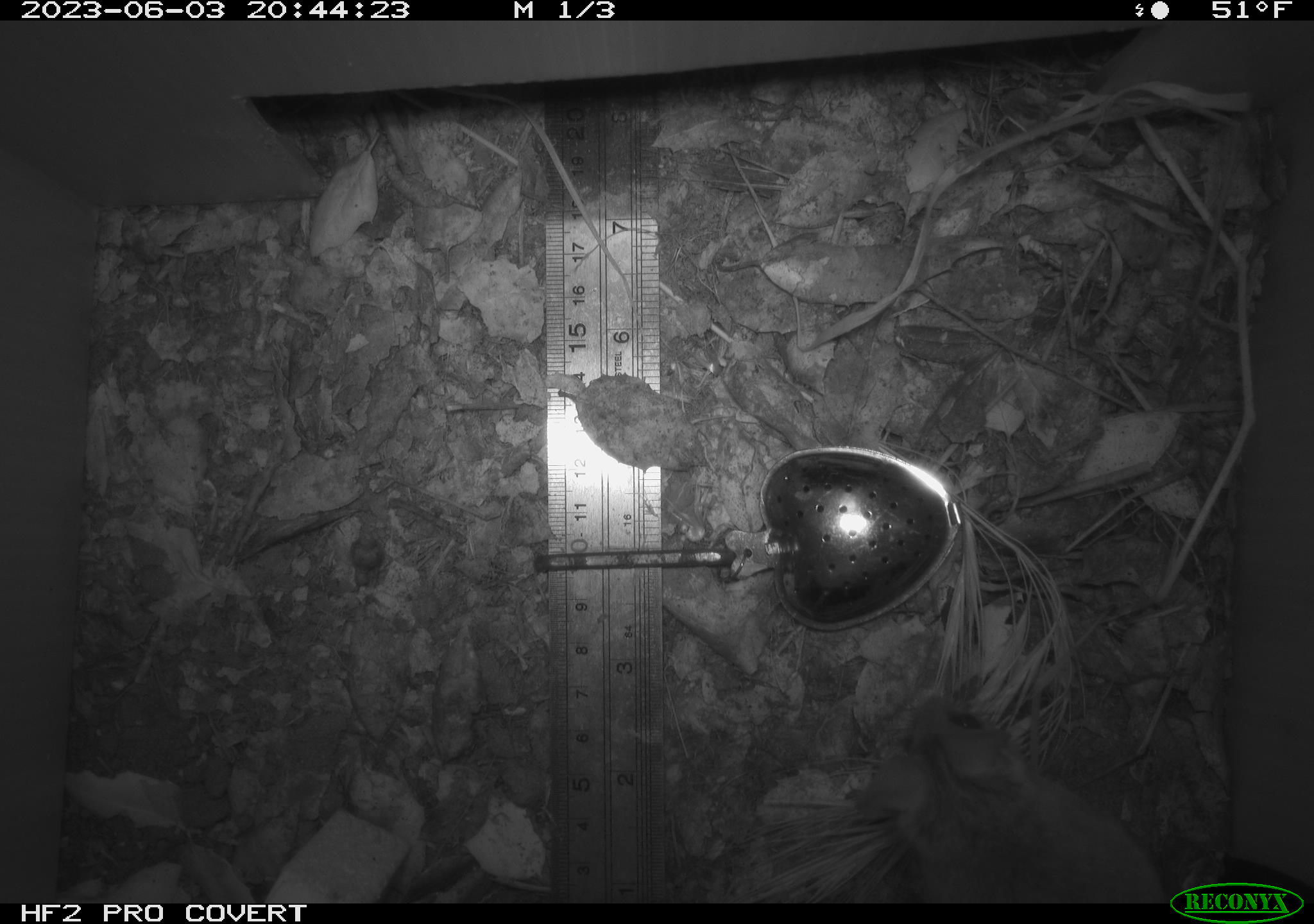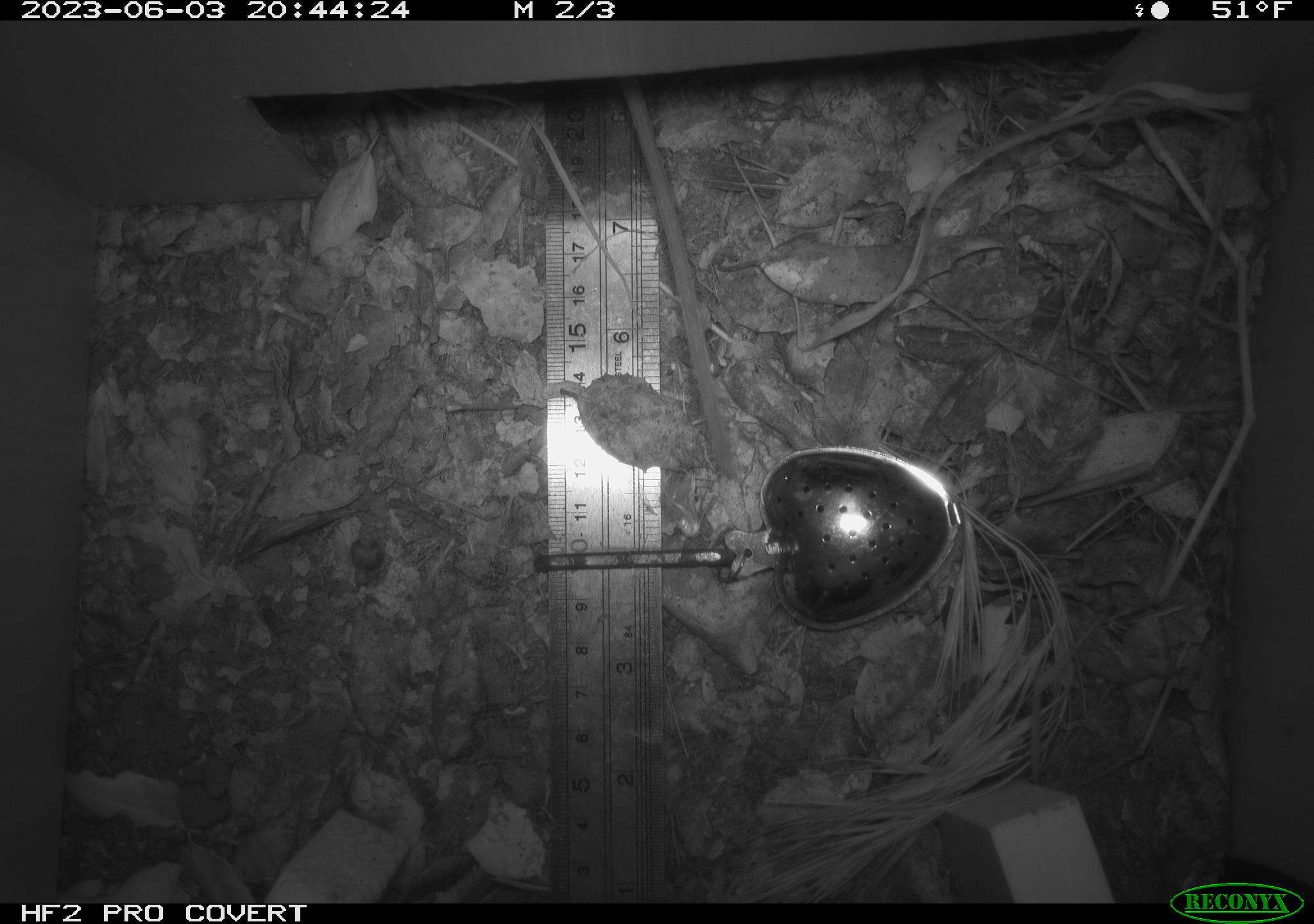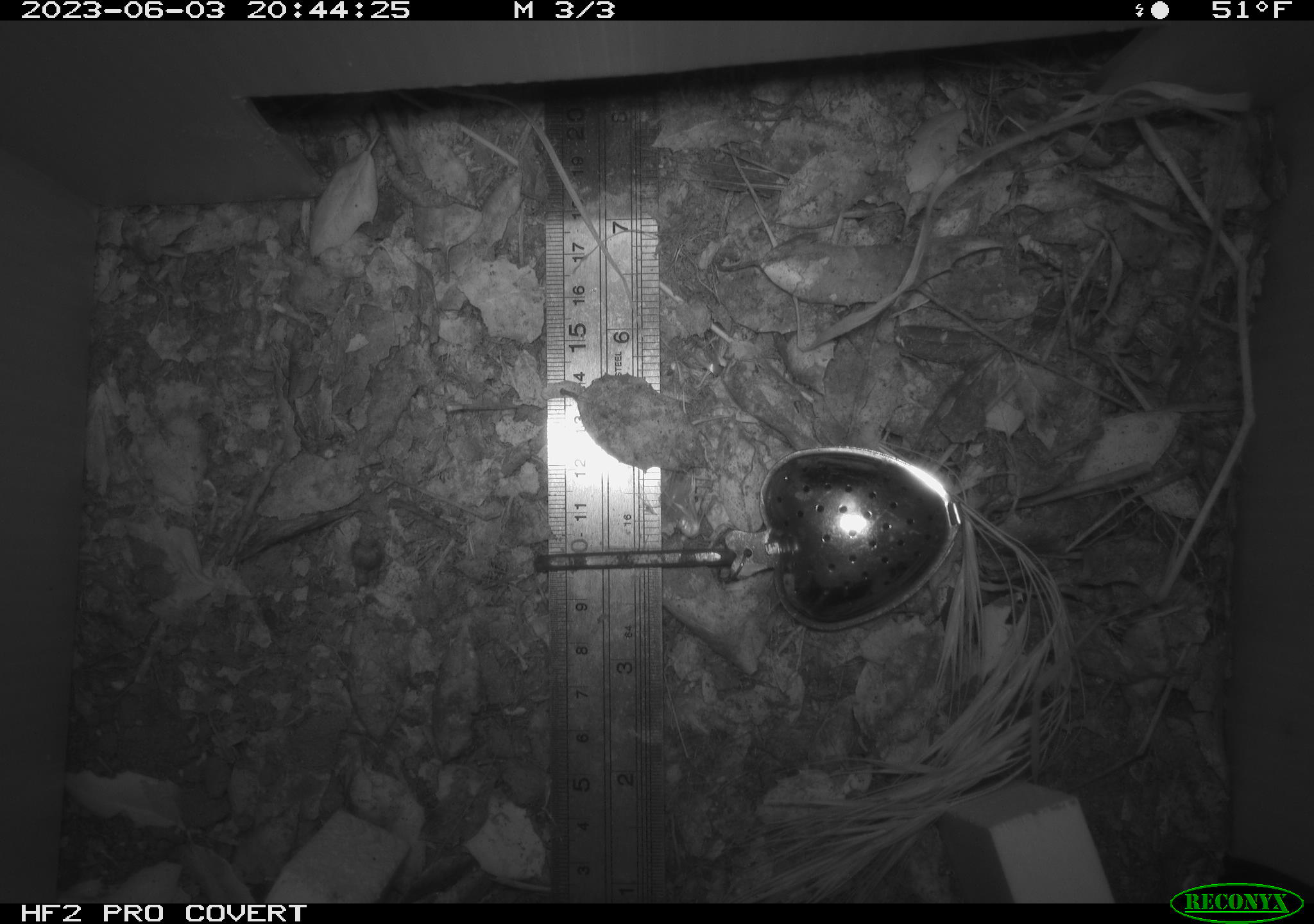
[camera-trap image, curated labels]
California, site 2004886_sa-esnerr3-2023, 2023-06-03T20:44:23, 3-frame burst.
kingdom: Animalia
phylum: Chordata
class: Mammalia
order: Rodentia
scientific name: Rodentia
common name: mouse species